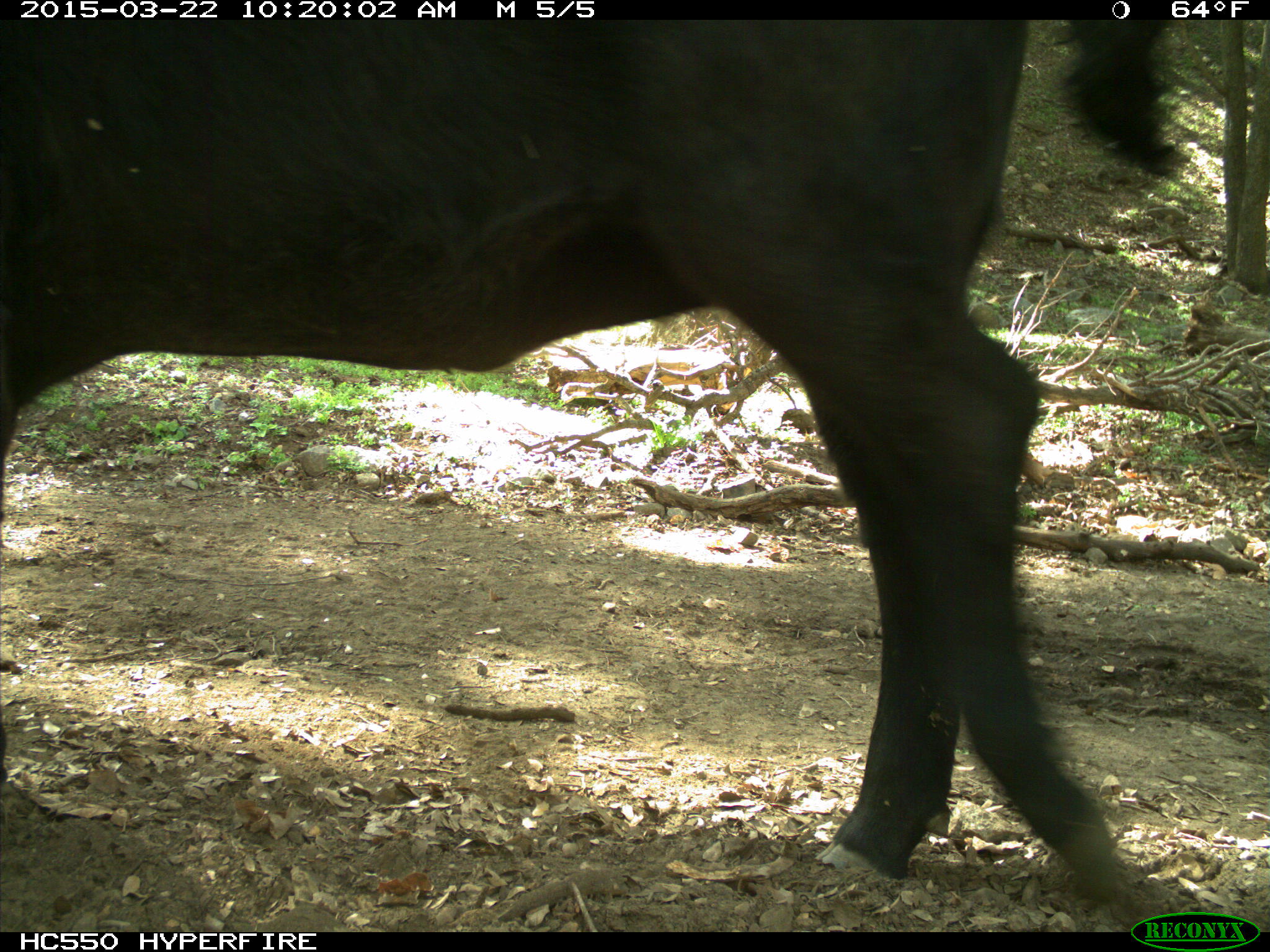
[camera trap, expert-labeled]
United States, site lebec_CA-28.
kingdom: Animalia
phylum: Chordata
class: Mammalia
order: Artiodactyla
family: Bovidae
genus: Bos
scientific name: Bos taurus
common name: domestic cow